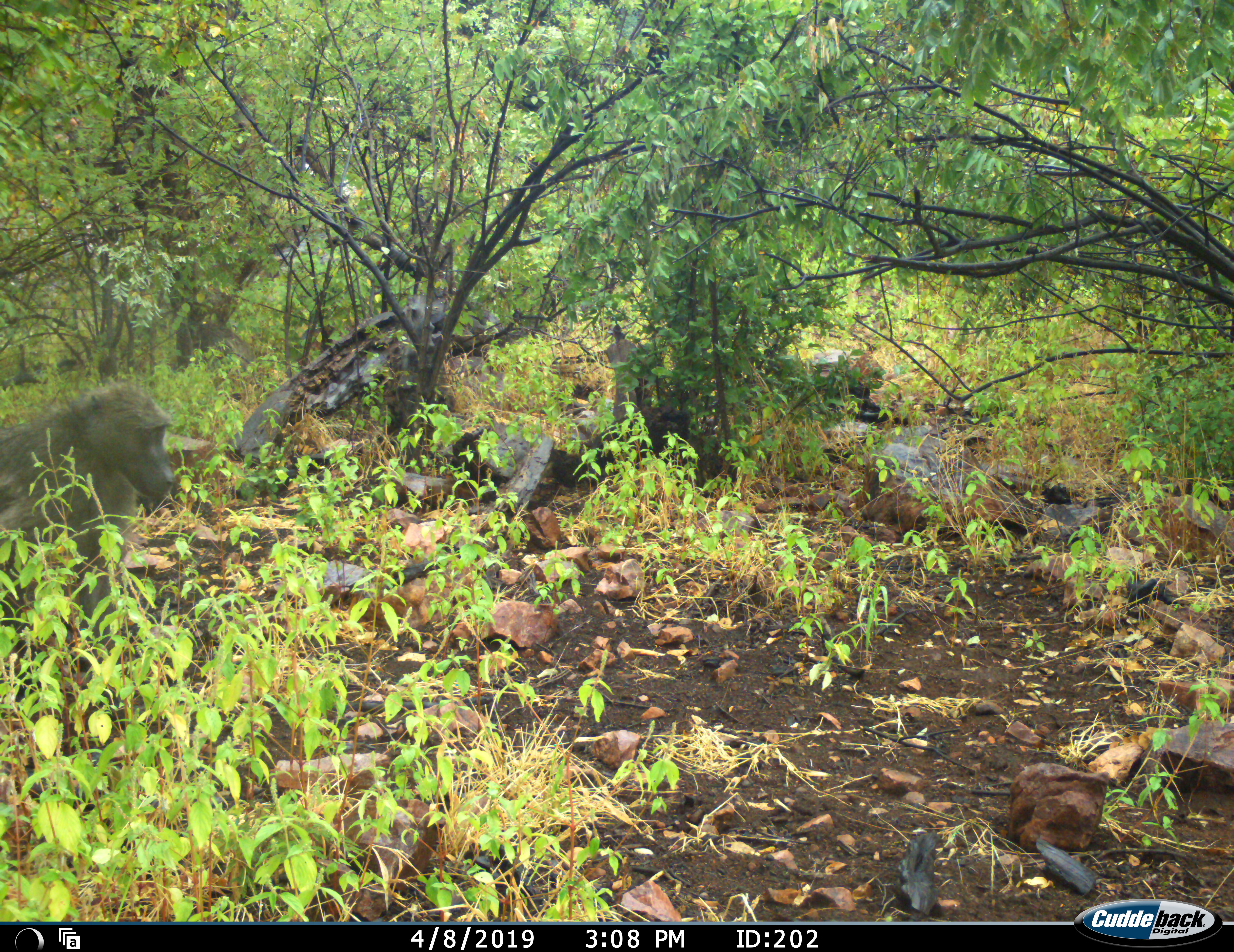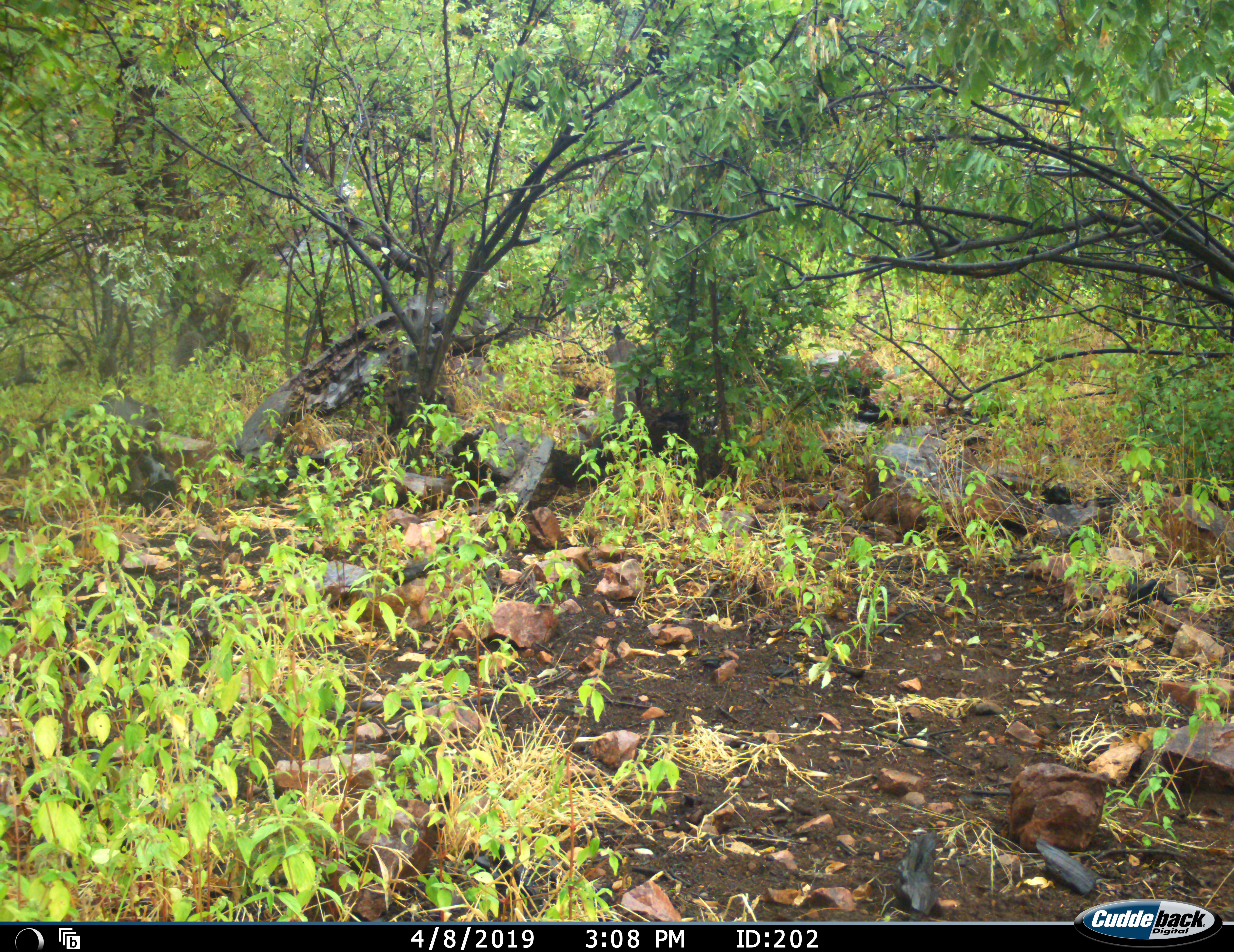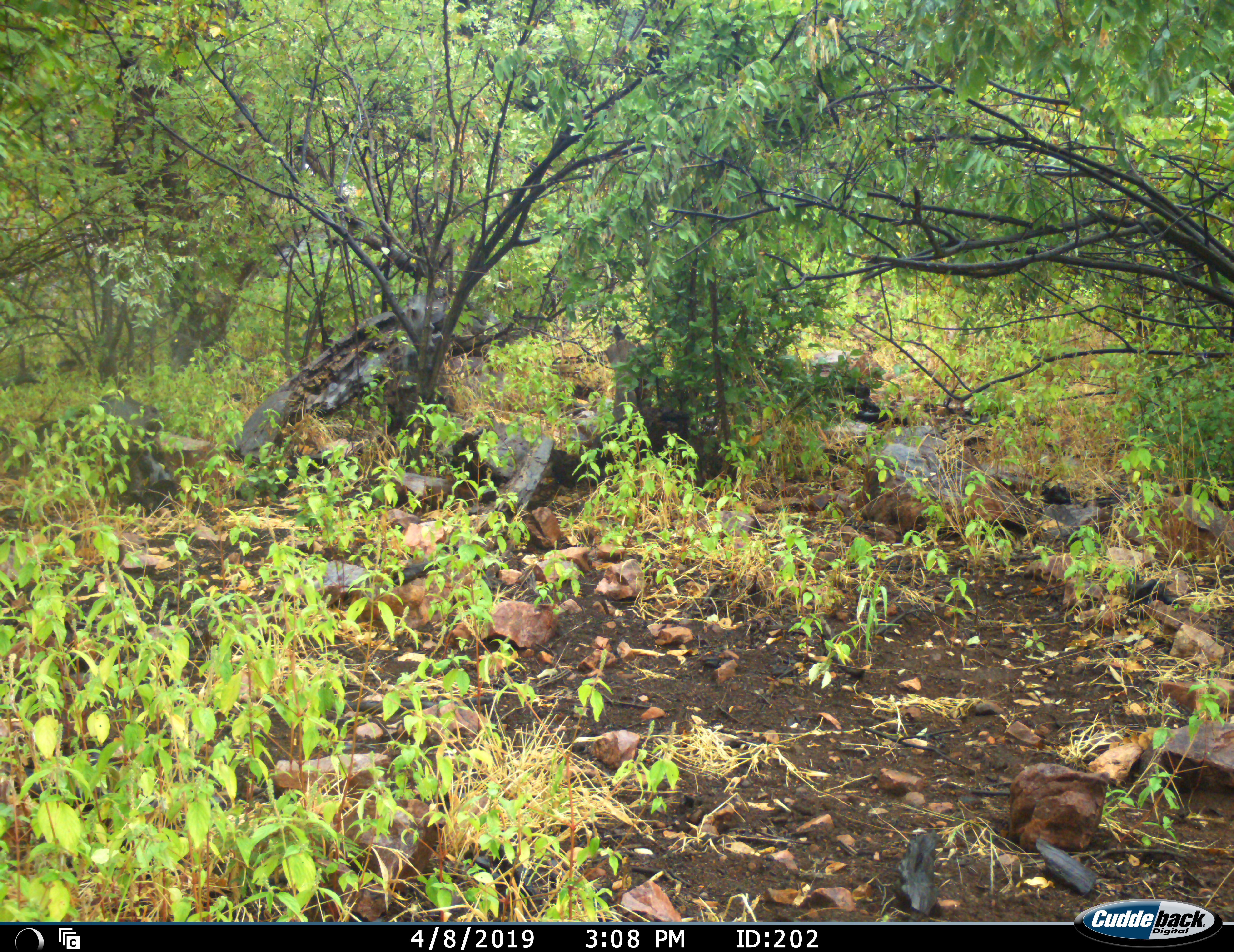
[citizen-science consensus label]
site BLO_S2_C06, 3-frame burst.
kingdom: Animalia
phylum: Chordata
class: Mammalia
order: Primates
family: Cercopithecidae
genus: Papio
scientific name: Papio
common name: baboon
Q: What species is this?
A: Baboon (Papio).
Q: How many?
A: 2.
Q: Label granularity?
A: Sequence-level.